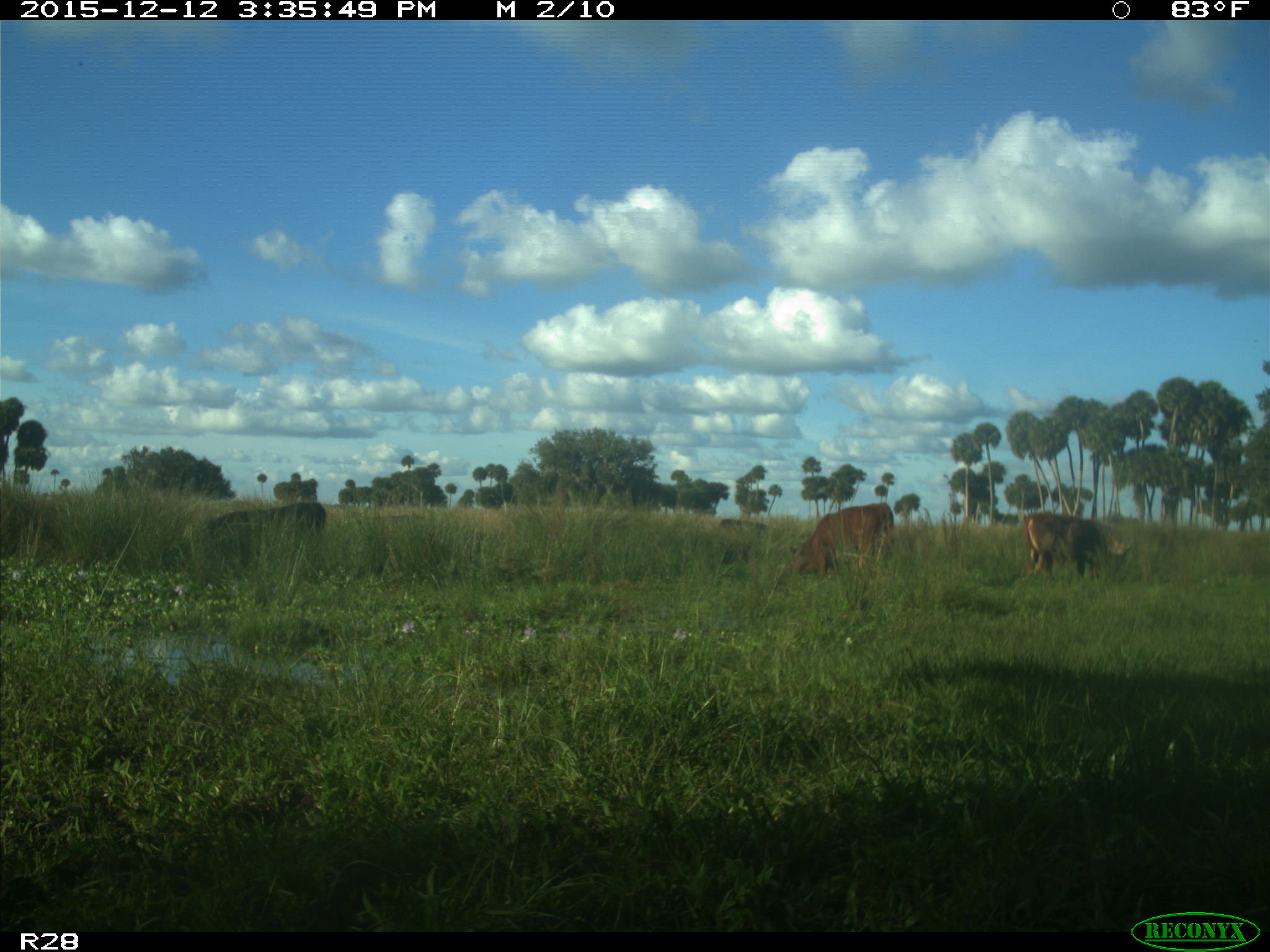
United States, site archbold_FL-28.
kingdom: Animalia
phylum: Chordata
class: Mammalia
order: Artiodactyla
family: Bovidae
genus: Bos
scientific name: Bos taurus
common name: domestic cow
Bos taurus (domestic cow).